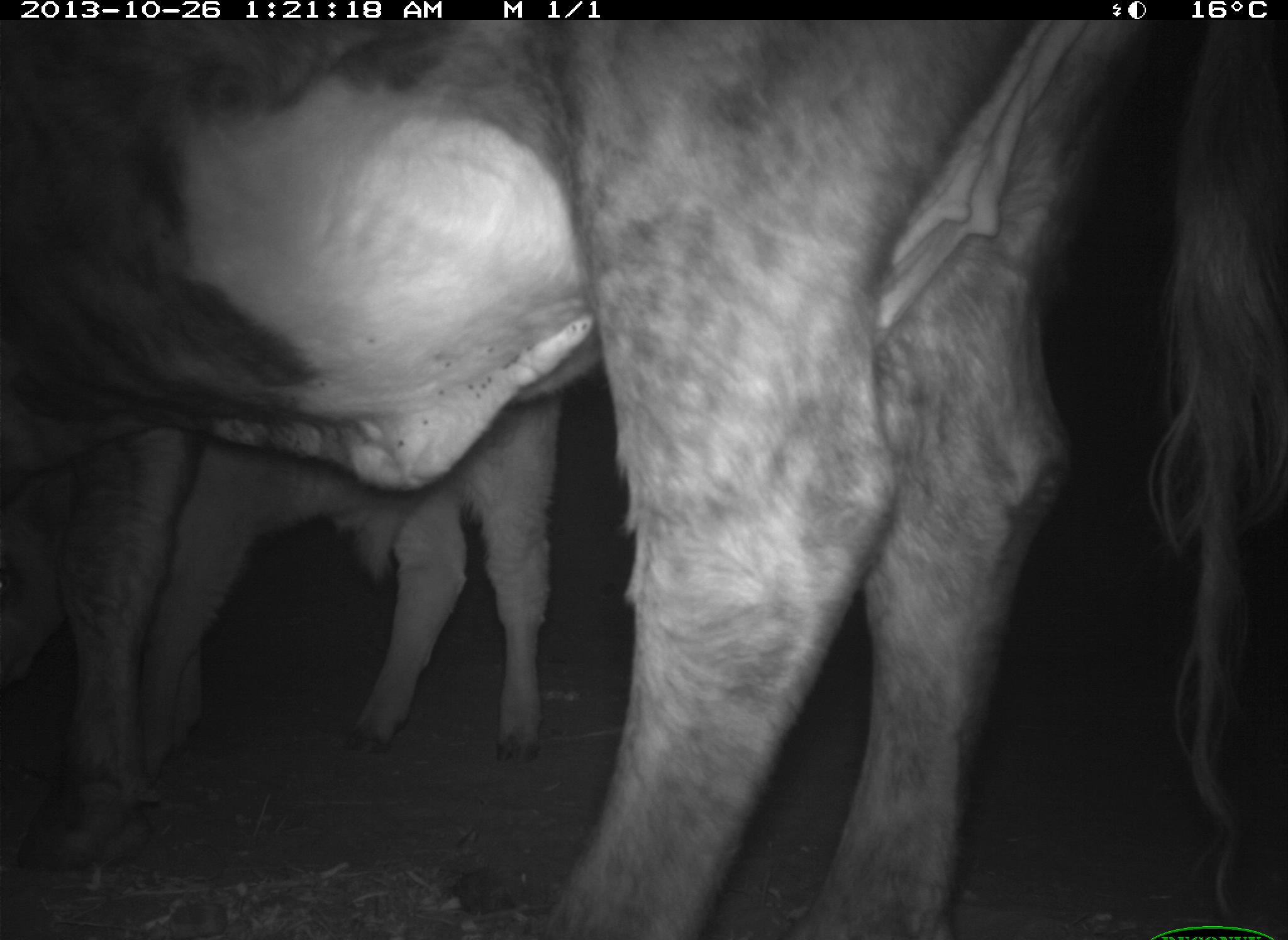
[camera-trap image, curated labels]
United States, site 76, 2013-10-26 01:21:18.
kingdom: Animalia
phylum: Chordata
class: Mammalia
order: Artiodactyla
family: Bovidae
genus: Bos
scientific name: Bos taurus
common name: cow